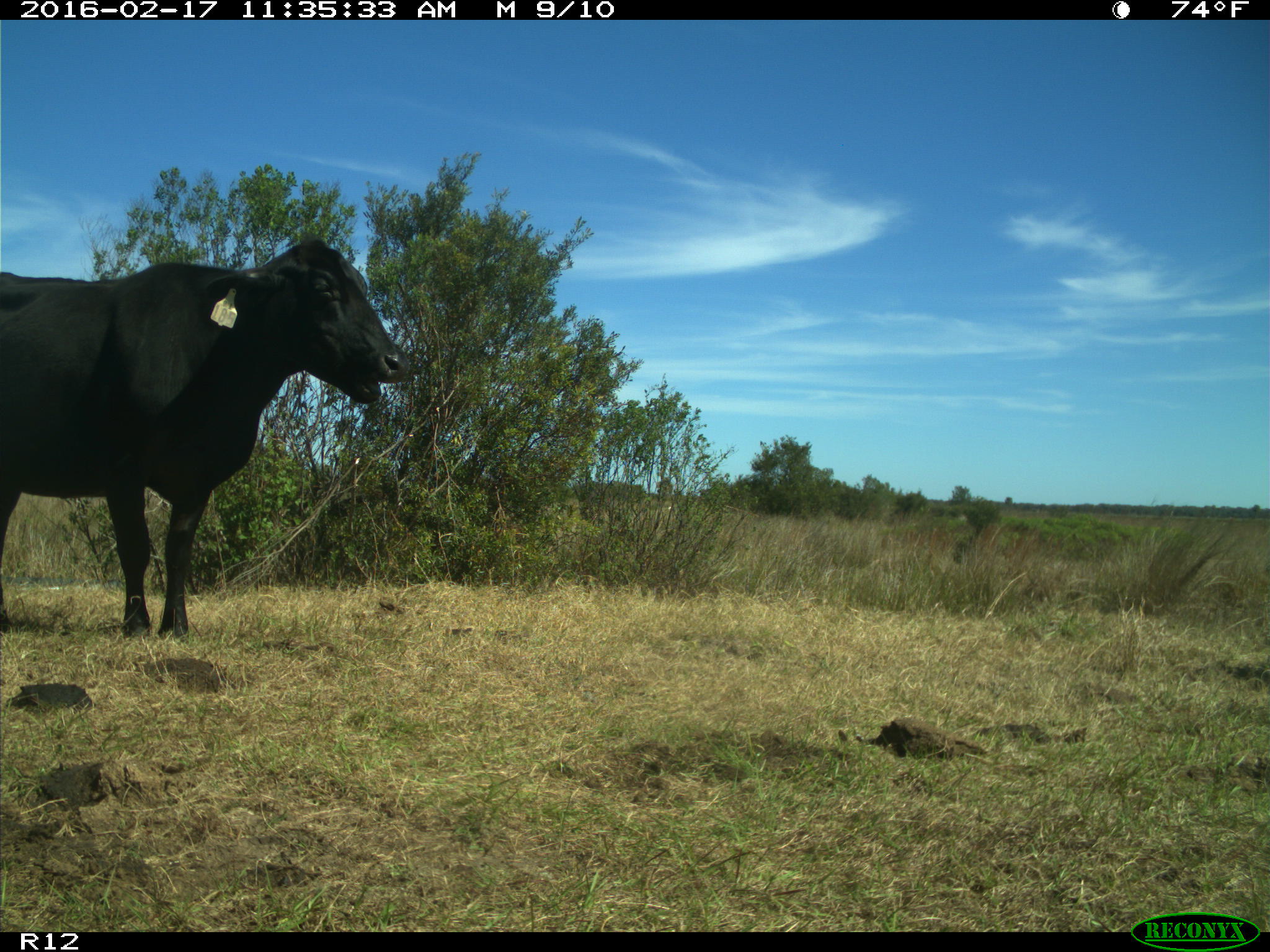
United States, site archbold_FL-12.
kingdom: Animalia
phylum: Chordata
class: Mammalia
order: Artiodactyla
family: Bovidae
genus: Bos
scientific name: Bos taurus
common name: domestic cow